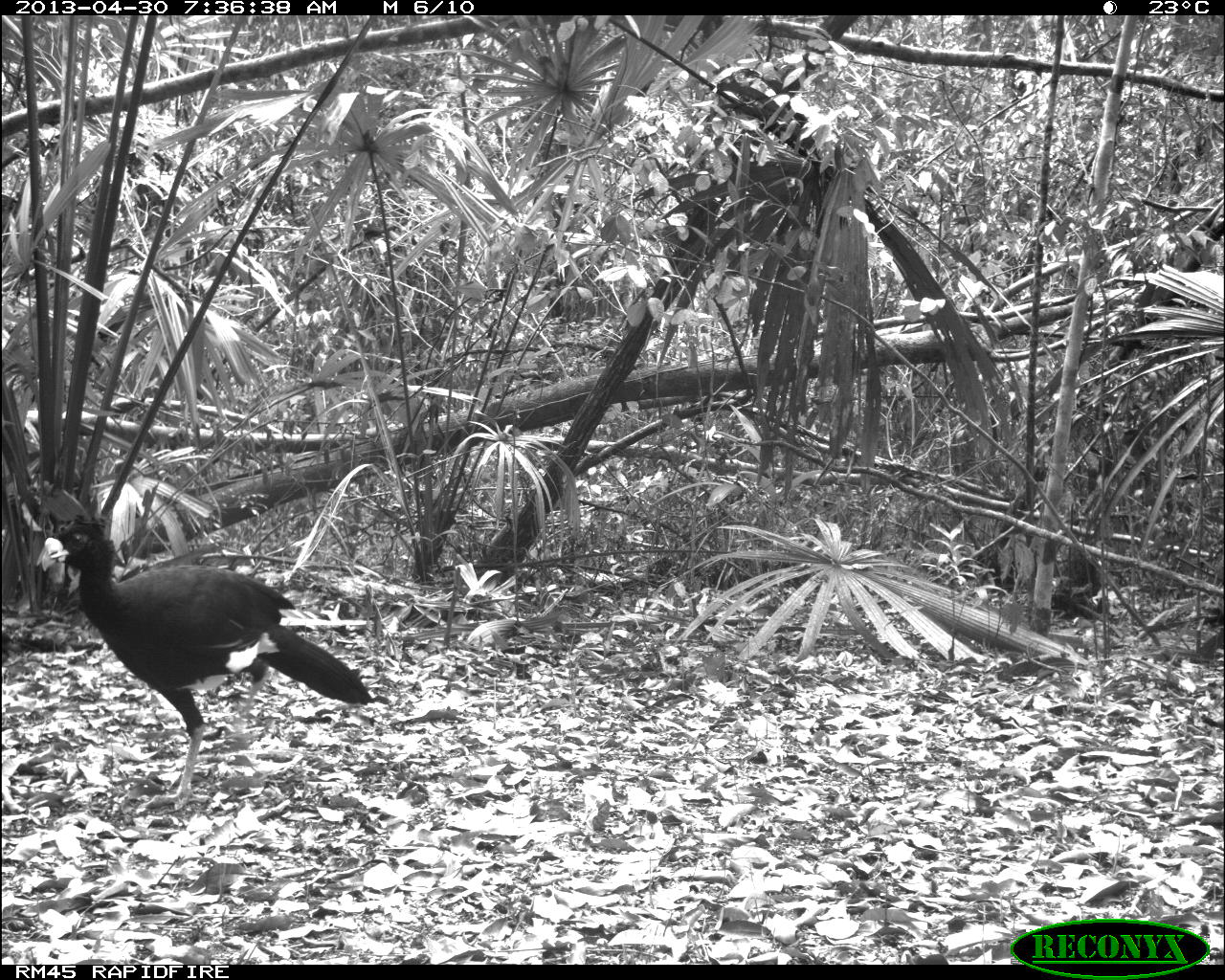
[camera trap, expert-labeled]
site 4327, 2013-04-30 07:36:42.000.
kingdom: Animalia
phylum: Chordata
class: Aves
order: Galliformes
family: Cracidae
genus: Crax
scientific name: Crax rubra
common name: great curassow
Crax rubra (great curassow), count 1, sex male.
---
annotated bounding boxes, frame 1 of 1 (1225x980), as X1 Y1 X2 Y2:
crax rubra: 41 514 374 810